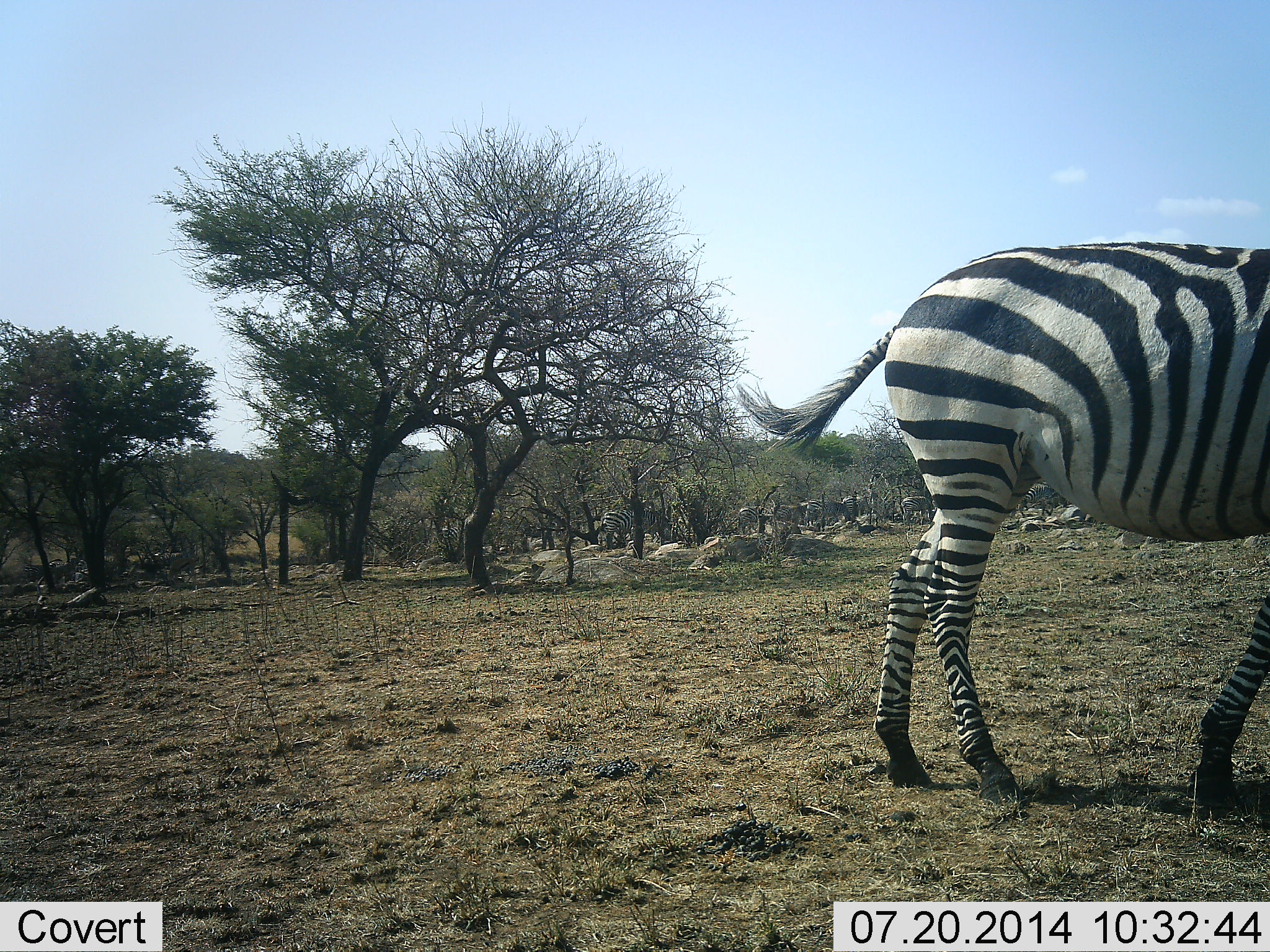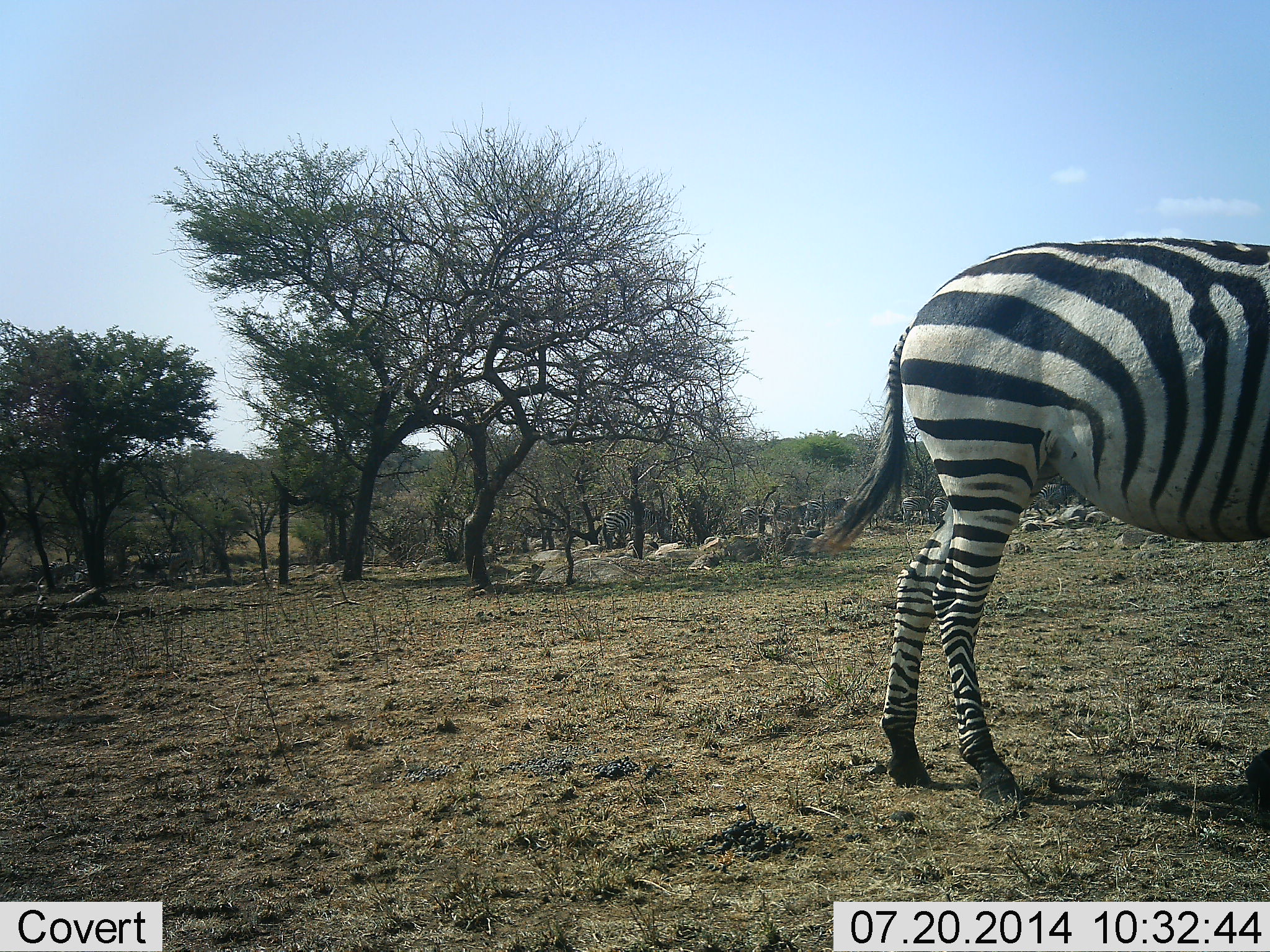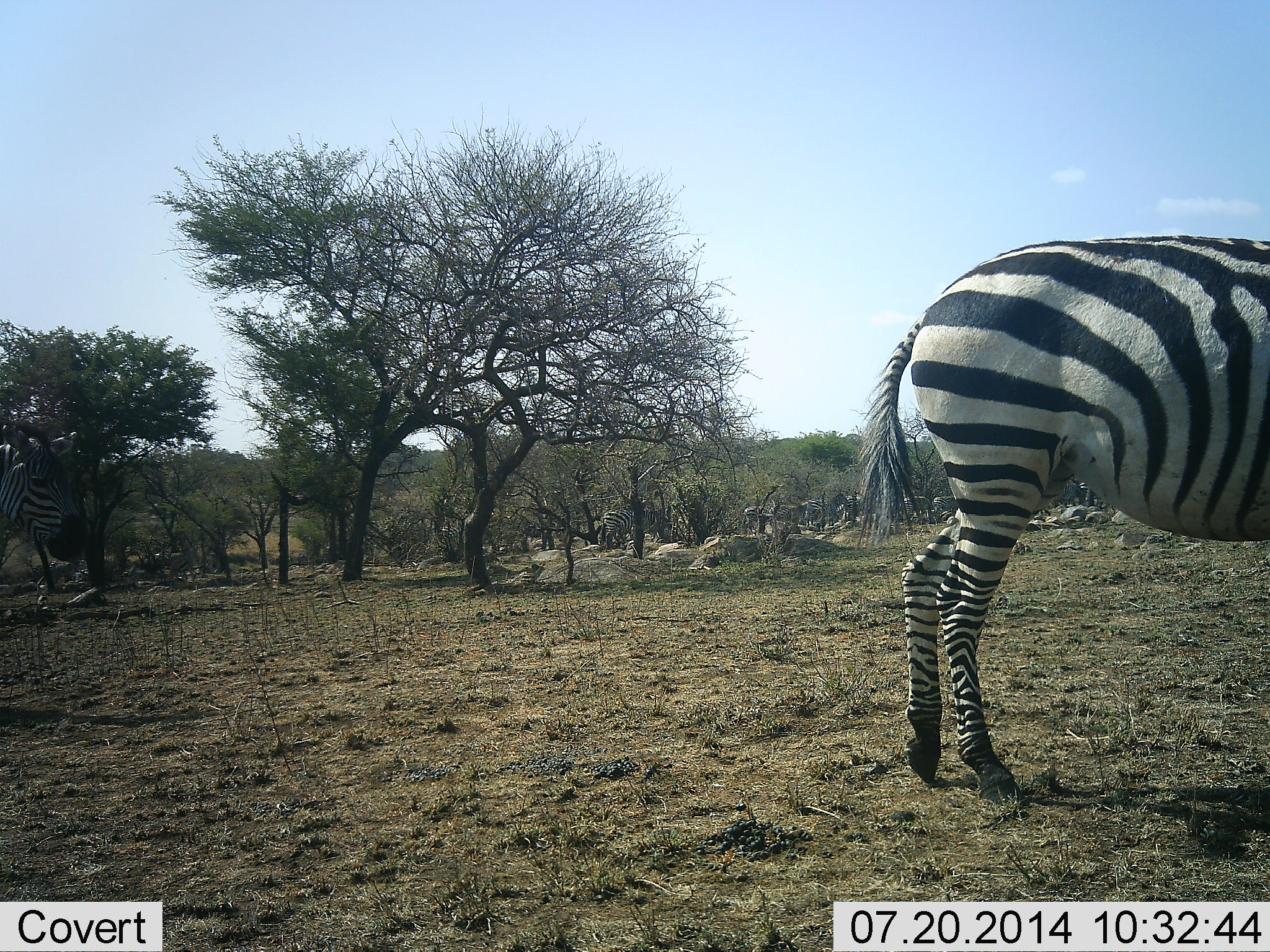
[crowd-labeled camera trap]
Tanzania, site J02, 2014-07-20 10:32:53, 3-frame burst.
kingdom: Animalia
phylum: Chordata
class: Mammalia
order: Perissodactyla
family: Equidae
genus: Equus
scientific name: Equus quagga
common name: plains zebra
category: zebra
Zebra (plains zebra) (Equus quagga), count 2. Behavior (volunteer vote fractions): standing 80%, resting 0%, moving 50%, interacting 0%. Young present (vote fraction): 0%. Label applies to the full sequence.